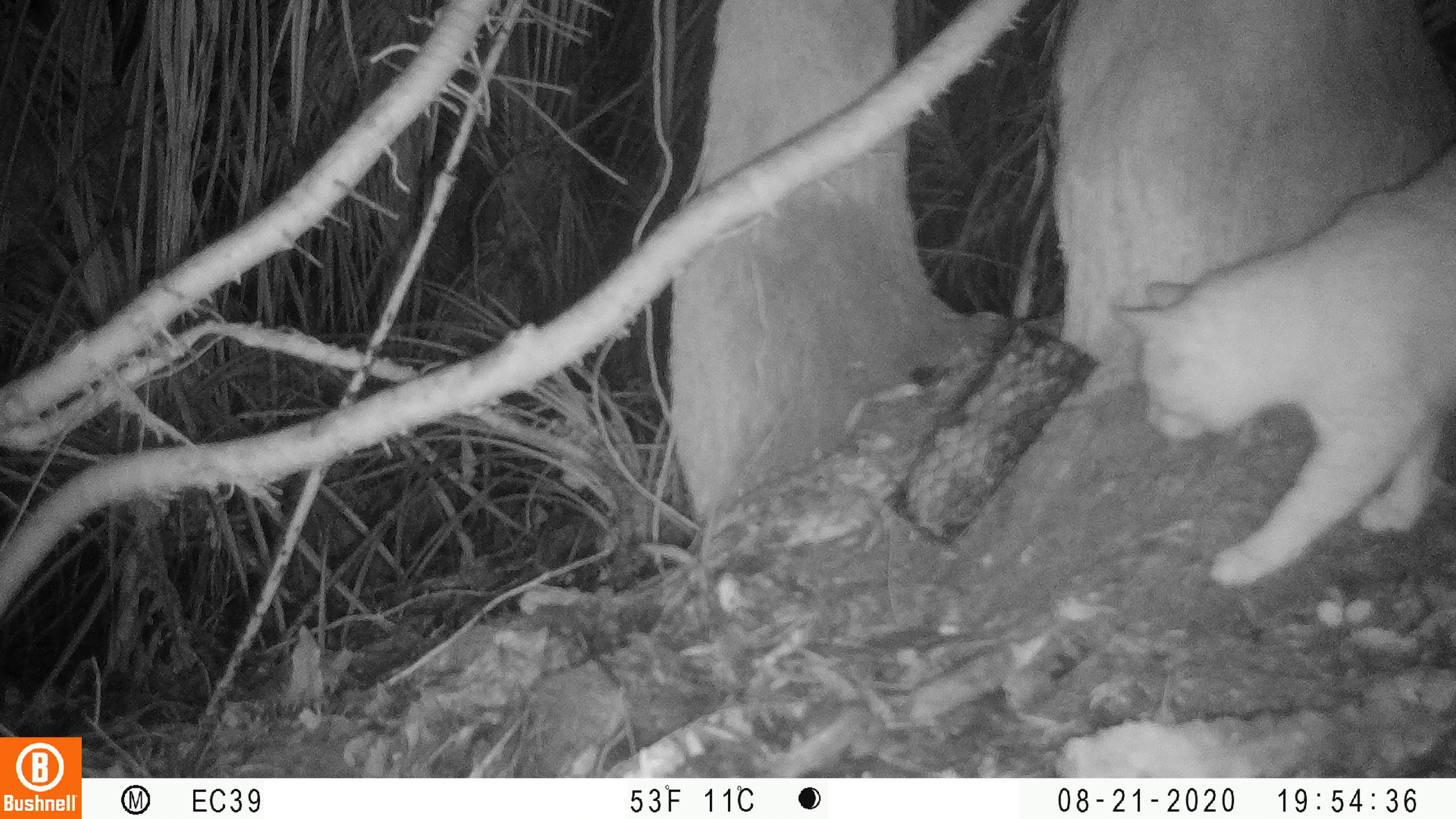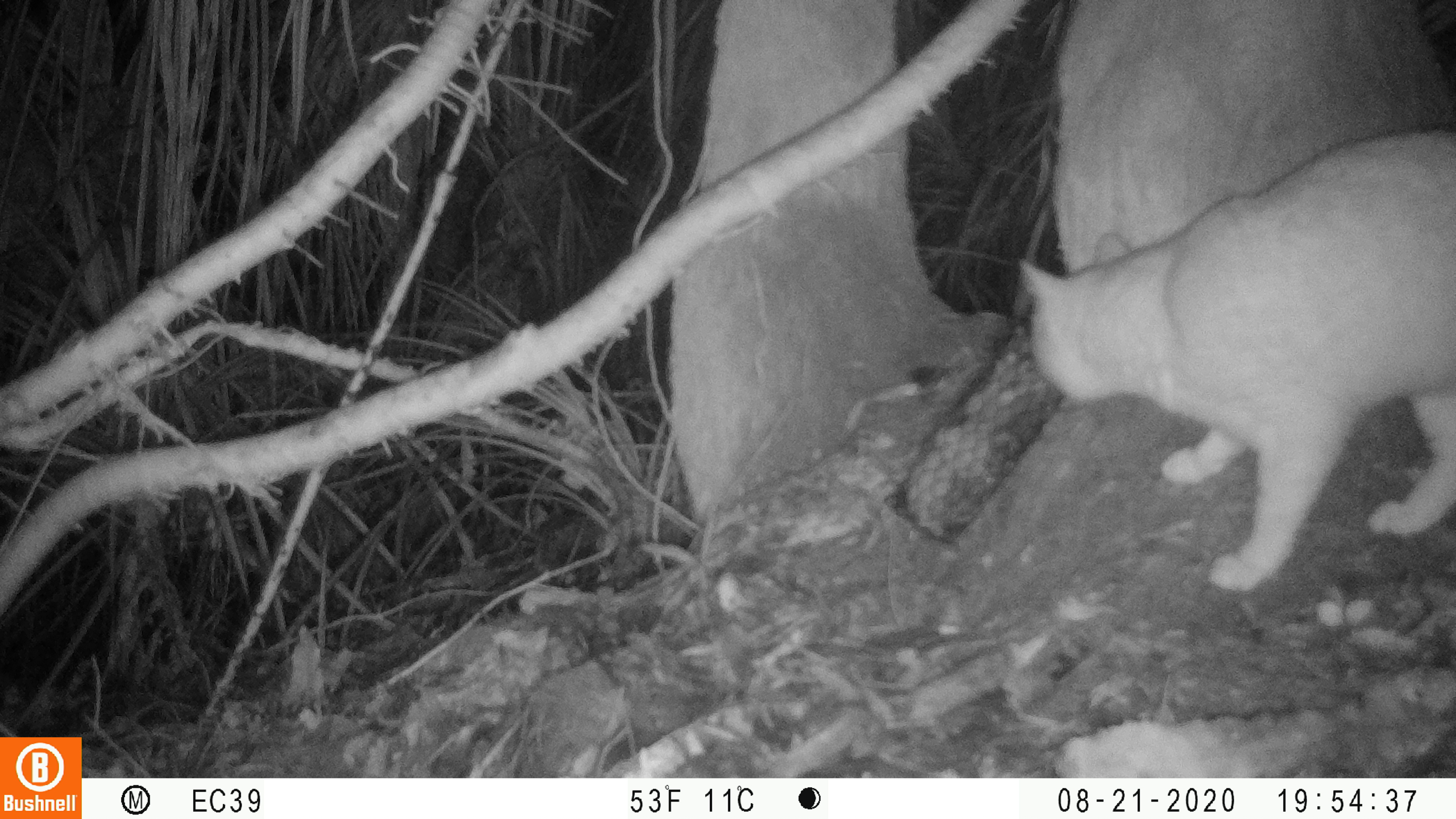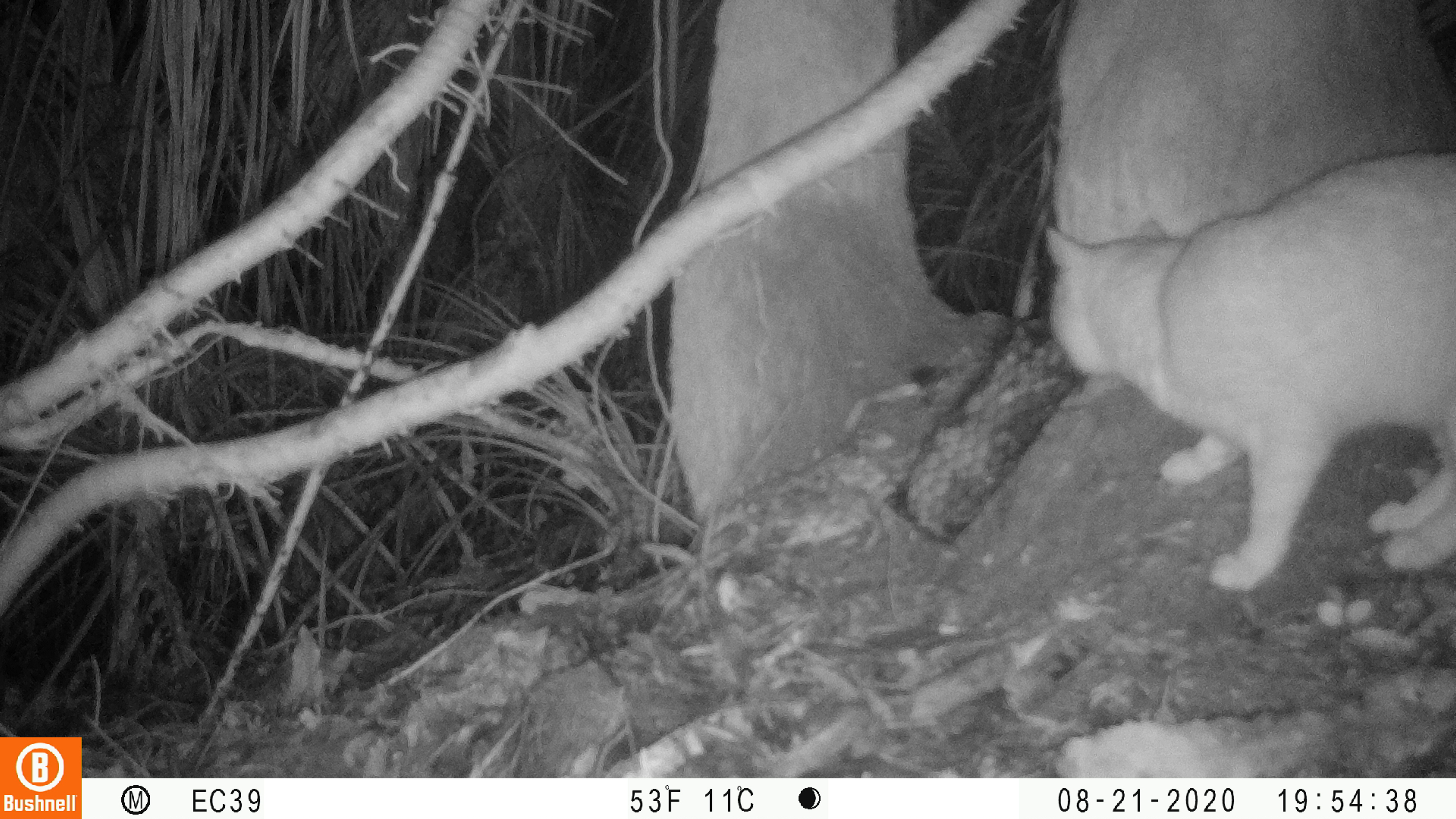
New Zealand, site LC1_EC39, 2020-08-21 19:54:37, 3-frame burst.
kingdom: Animalia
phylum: Chordata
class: Mammalia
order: Carnivora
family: Felidae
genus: Felis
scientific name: Felis catus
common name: domestic cat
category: cat